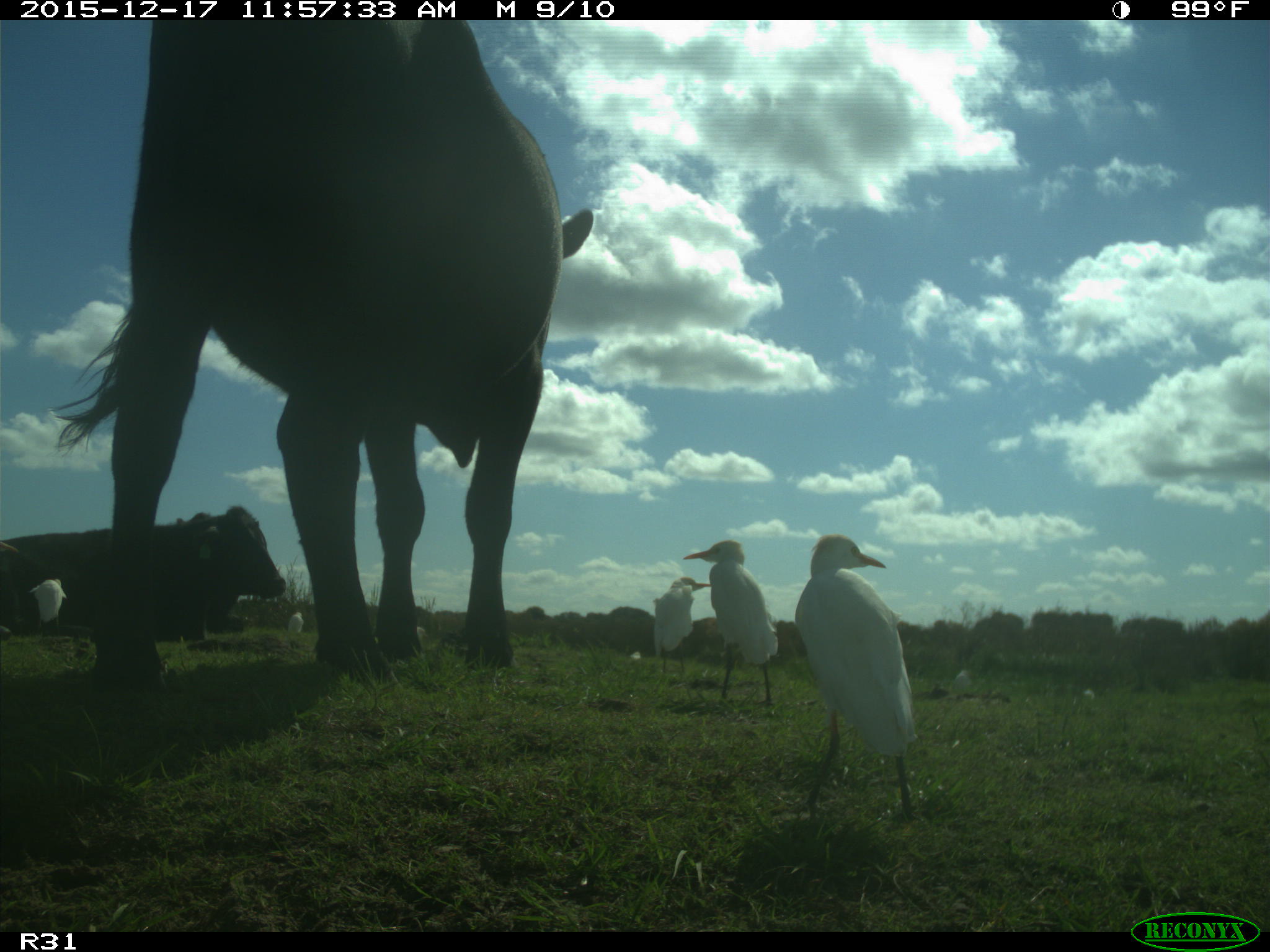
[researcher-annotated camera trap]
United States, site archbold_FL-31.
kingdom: Animalia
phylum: Chordata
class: Mammalia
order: Artiodactyla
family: Bovidae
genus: Bos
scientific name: Bos taurus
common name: domestic cow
Bos taurus (domestic cow).